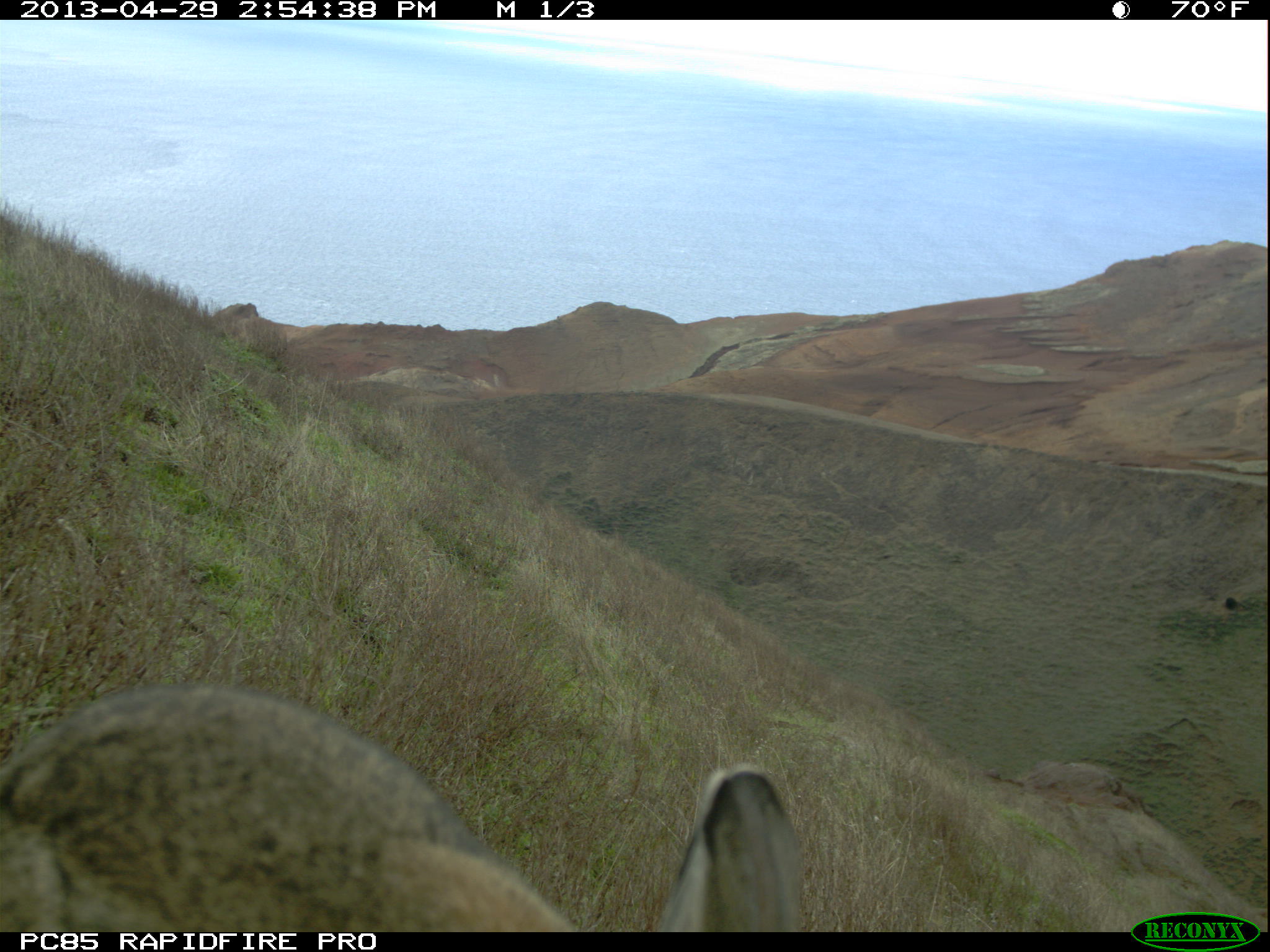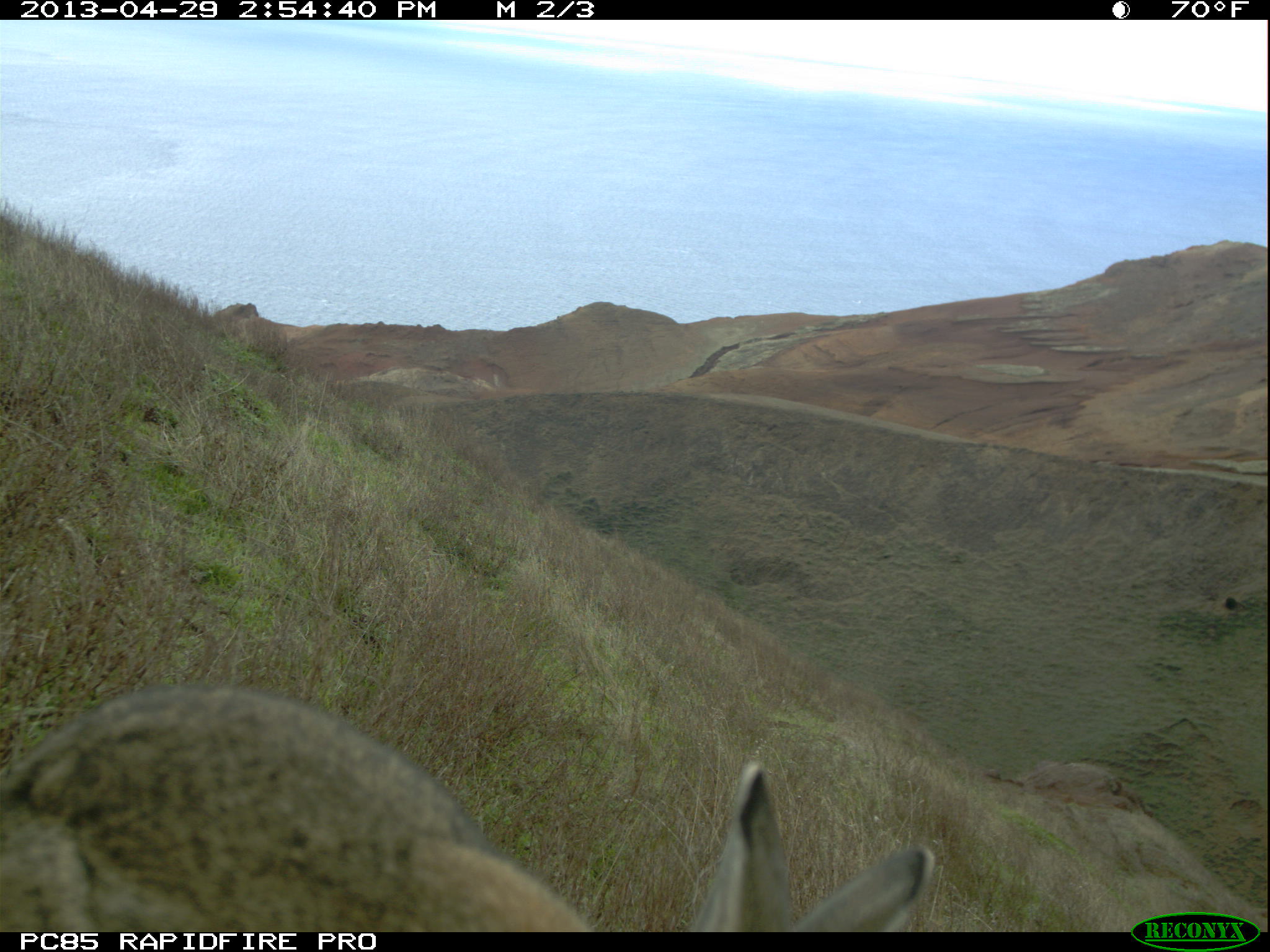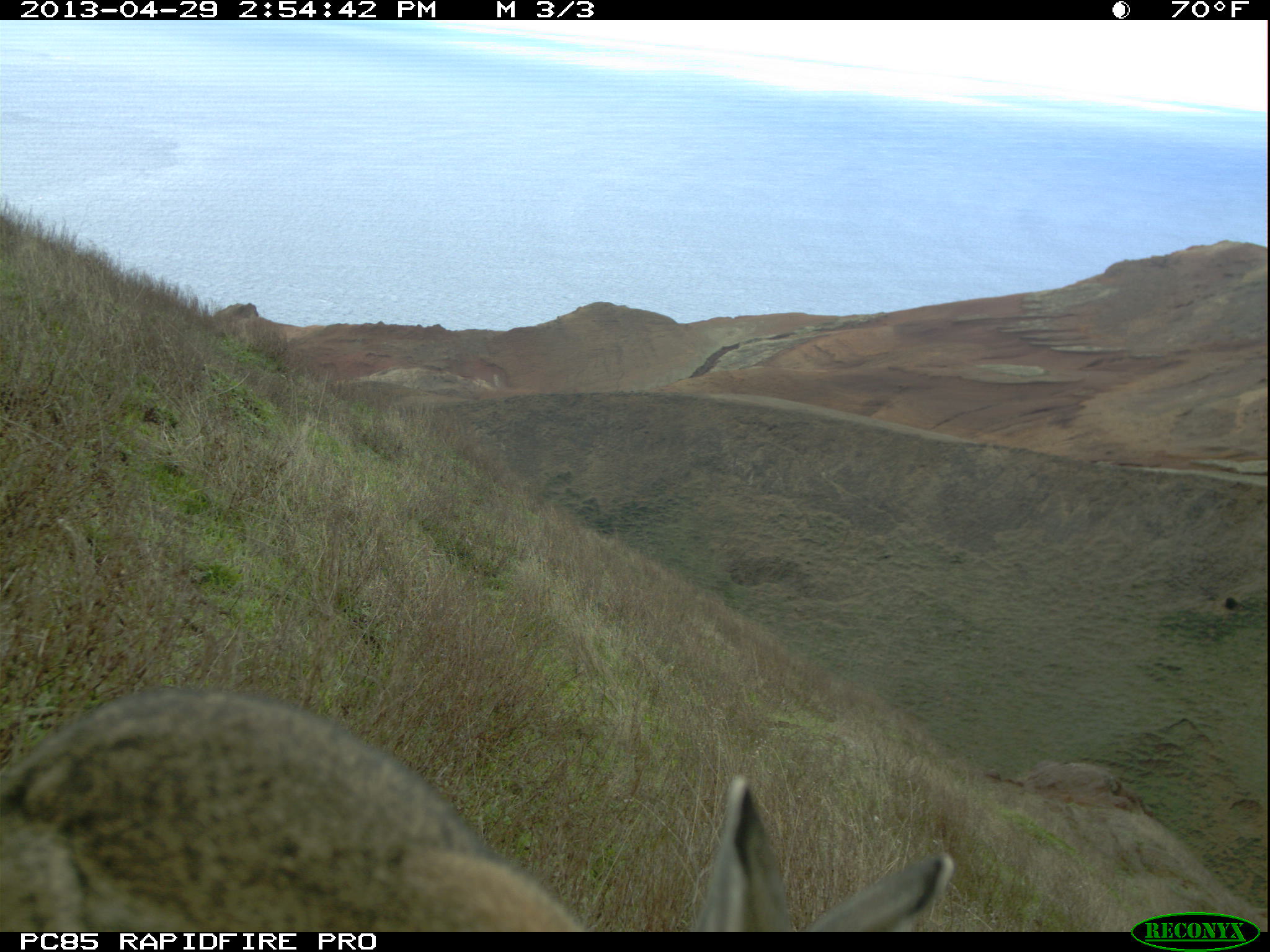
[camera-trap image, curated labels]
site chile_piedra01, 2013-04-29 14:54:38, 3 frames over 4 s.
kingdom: Animalia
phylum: Chordata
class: Mammalia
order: Lagomorpha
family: Leporidae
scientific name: Leporidae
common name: rabbits and hares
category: rabbit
Rabbit (rabbits and hares) (Leporidae).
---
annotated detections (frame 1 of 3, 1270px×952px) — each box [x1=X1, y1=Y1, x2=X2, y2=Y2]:
rabbit: [x1=0, y1=681, x2=820, y2=933]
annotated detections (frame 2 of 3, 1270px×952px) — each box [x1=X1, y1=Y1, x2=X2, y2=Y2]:
rabbit: [x1=8, y1=679, x2=937, y2=932]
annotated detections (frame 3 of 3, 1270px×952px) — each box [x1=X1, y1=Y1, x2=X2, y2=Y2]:
rabbit: [x1=0, y1=683, x2=961, y2=933]